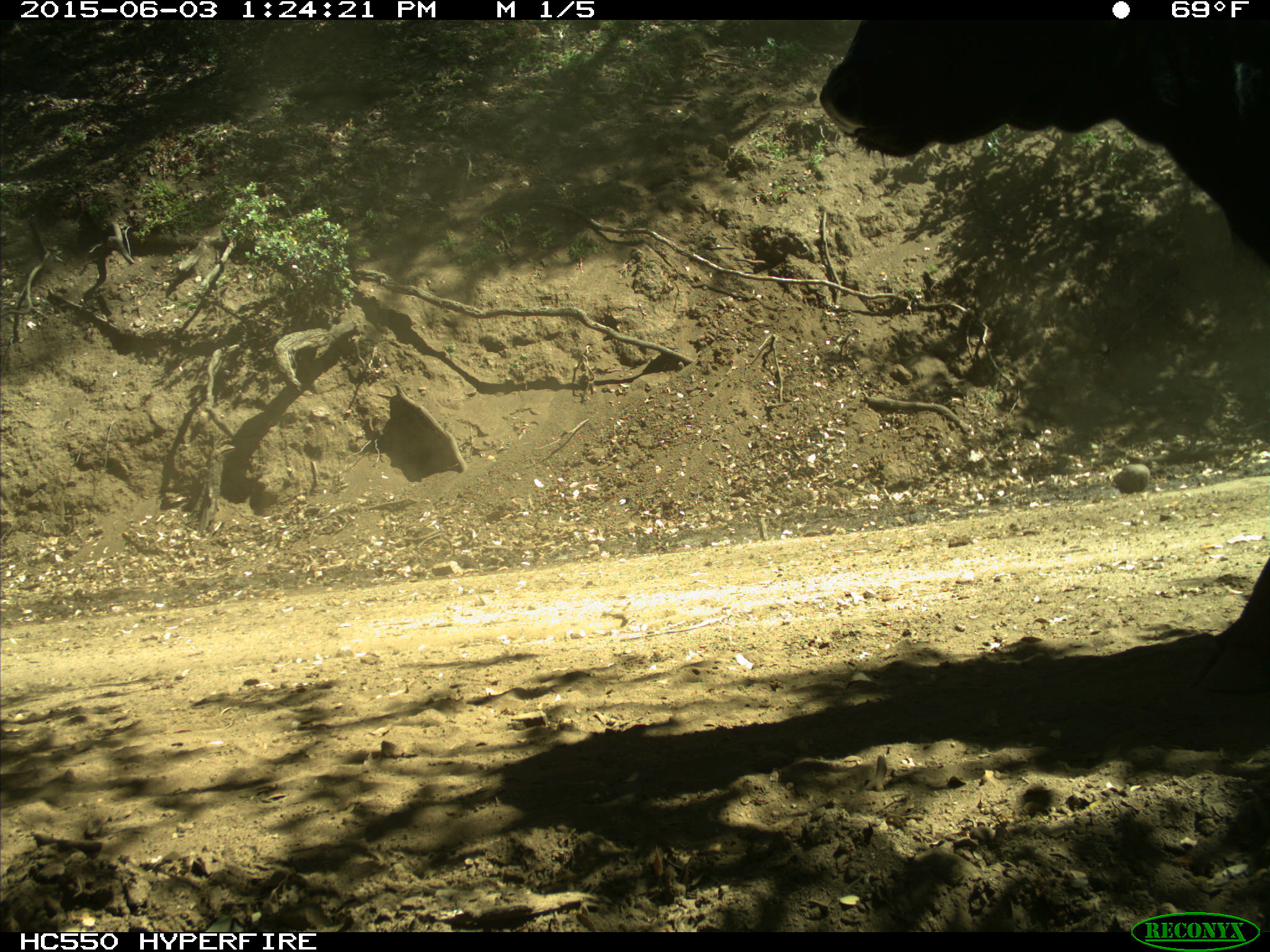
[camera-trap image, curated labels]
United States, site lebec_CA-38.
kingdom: Animalia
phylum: Chordata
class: Mammalia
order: Artiodactyla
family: Bovidae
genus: Bos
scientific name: Bos taurus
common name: domestic cow